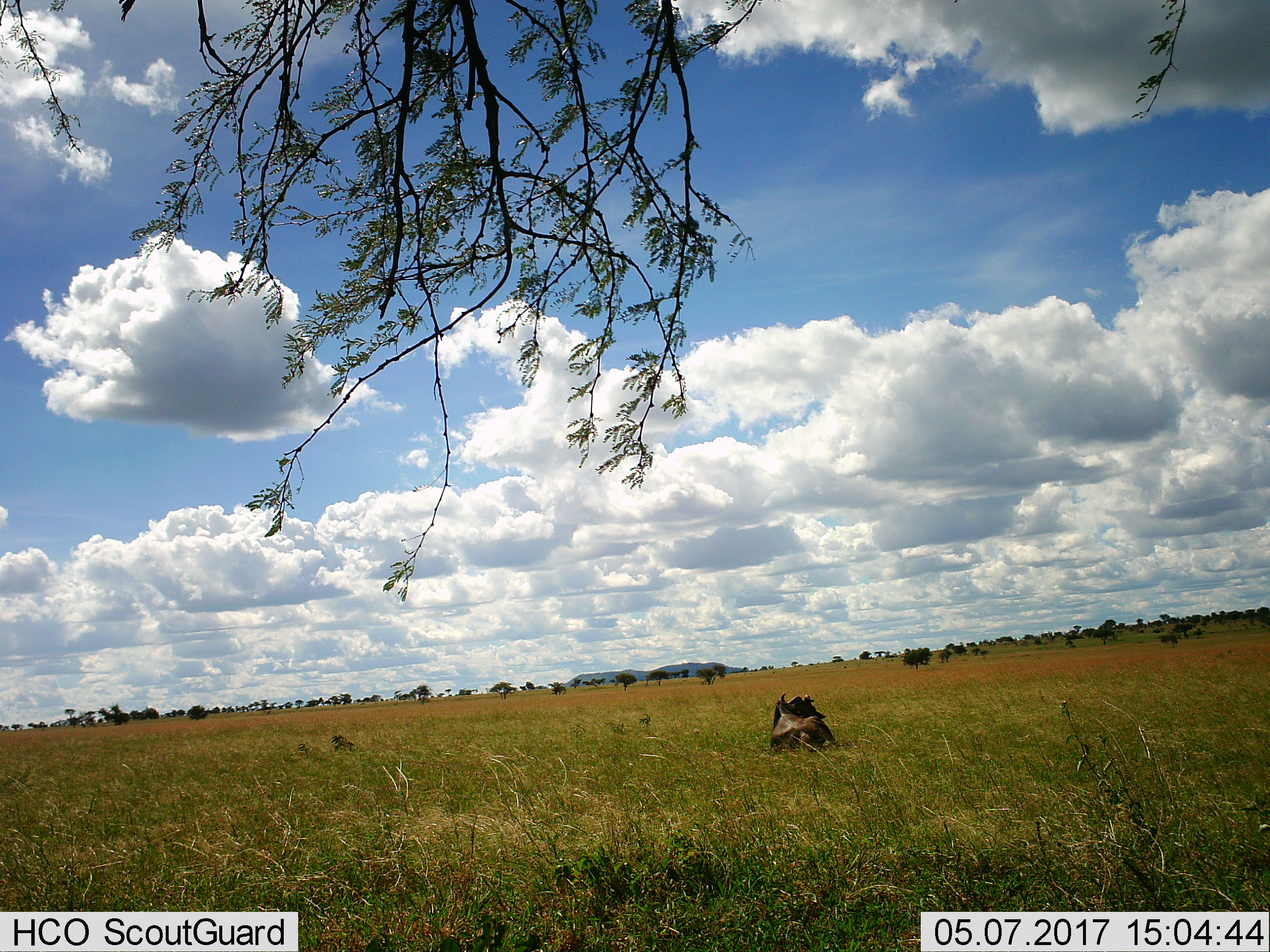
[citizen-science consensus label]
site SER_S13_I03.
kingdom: Animalia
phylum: Chordata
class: Mammalia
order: Artiodactyla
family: Bovidae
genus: Connochaetes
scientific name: Connochaetes taurinus taurinus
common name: blue wildebeest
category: wildebeestblue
Wildebeestblue (blue wildebeest) (Connochaetes taurinus taurinus), count 1. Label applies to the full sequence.